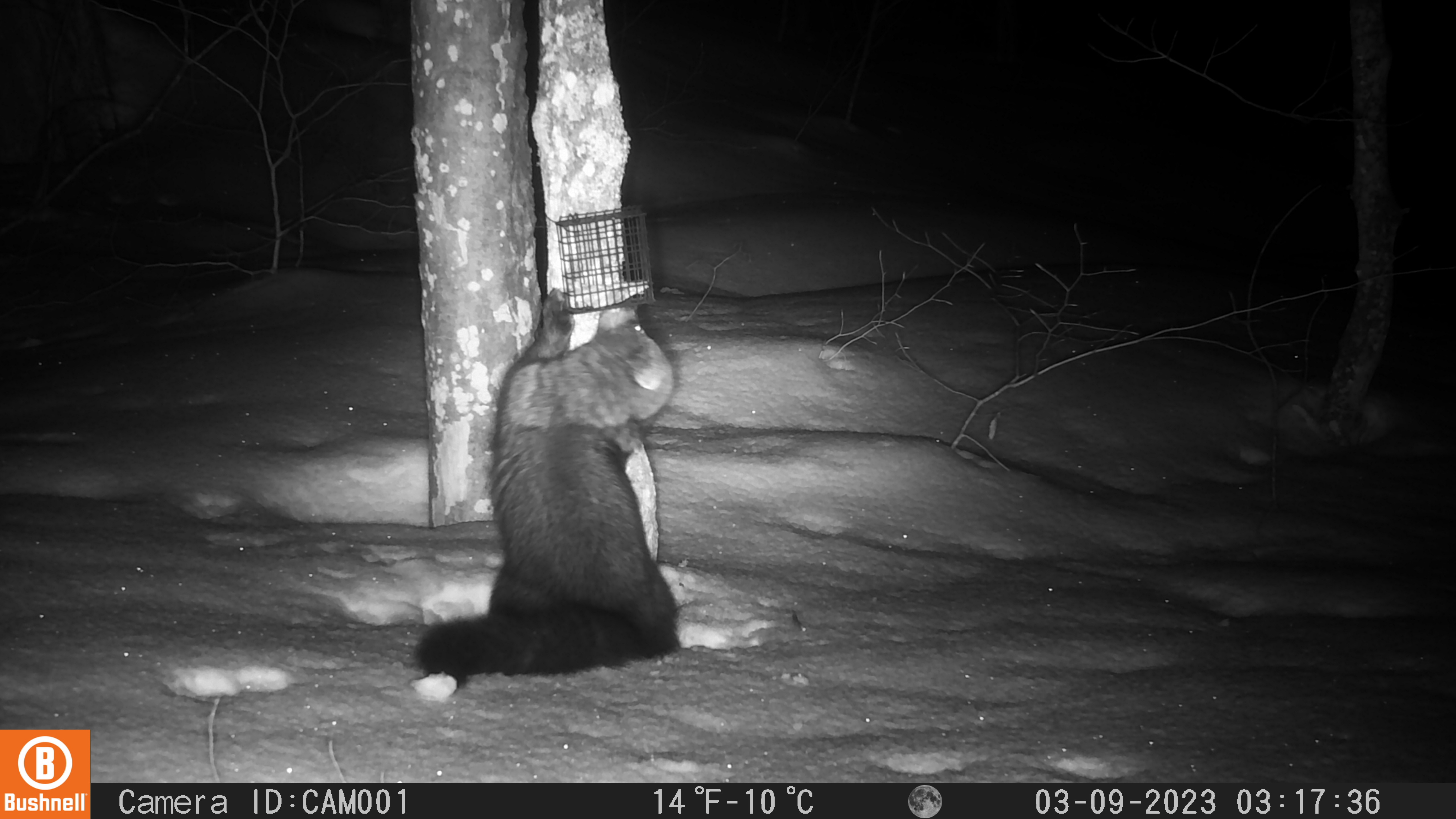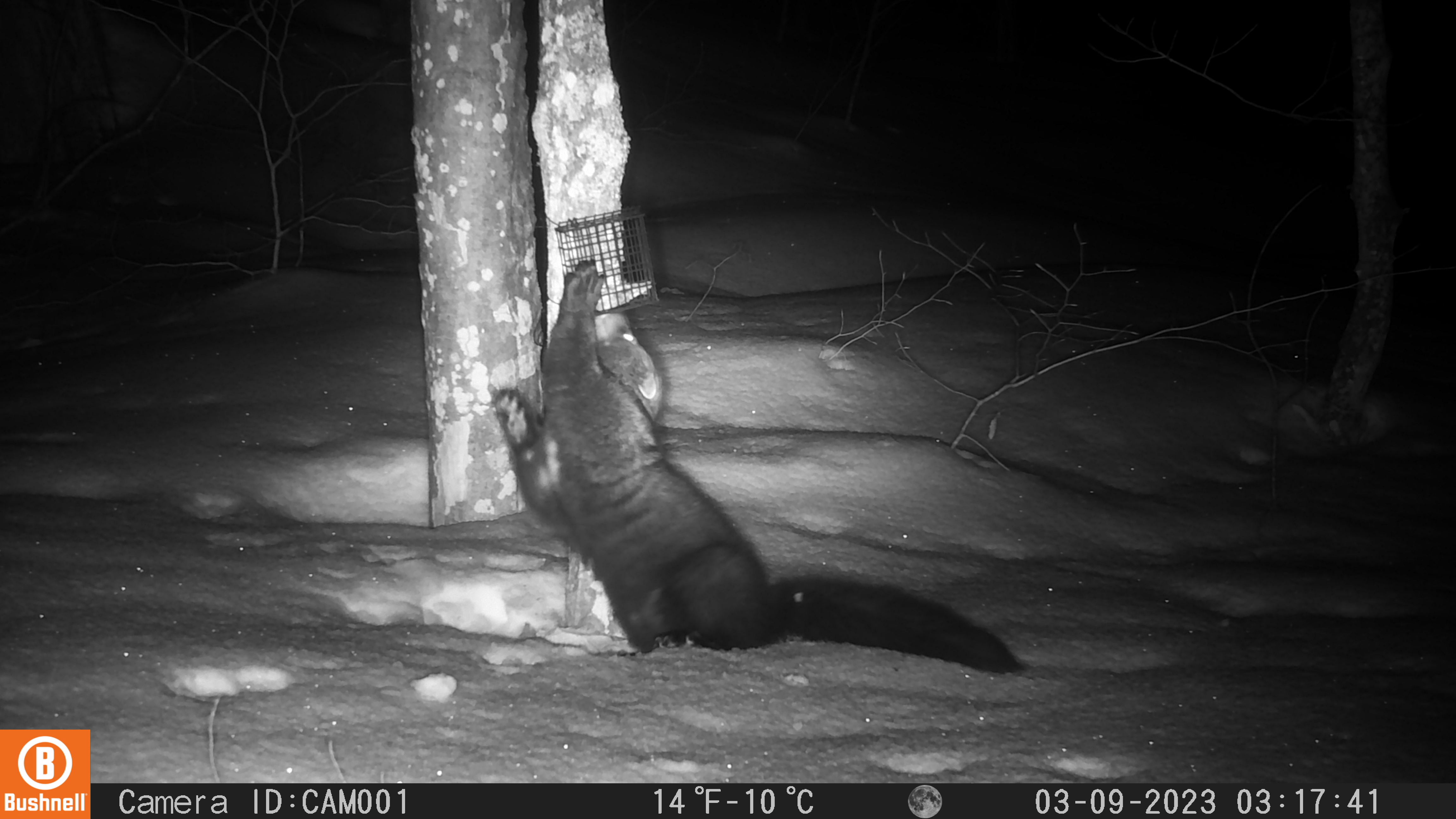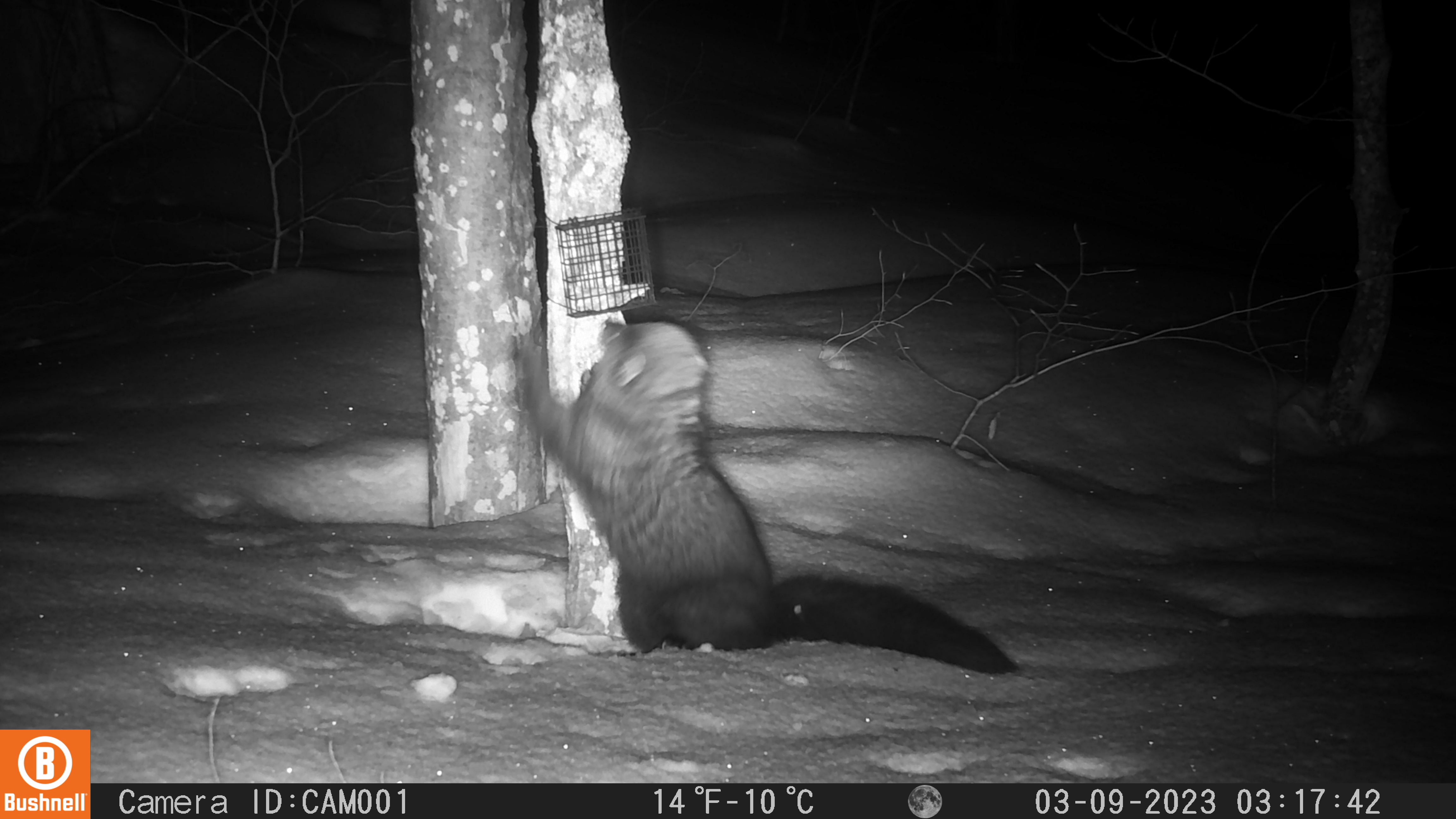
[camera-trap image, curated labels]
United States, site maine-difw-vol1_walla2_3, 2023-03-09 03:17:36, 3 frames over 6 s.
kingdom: Animalia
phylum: Chordata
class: Mammalia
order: Carnivora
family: Mustelidae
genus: Pekania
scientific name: Pekania pennanti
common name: fisher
Fisher (Pekania pennanti).